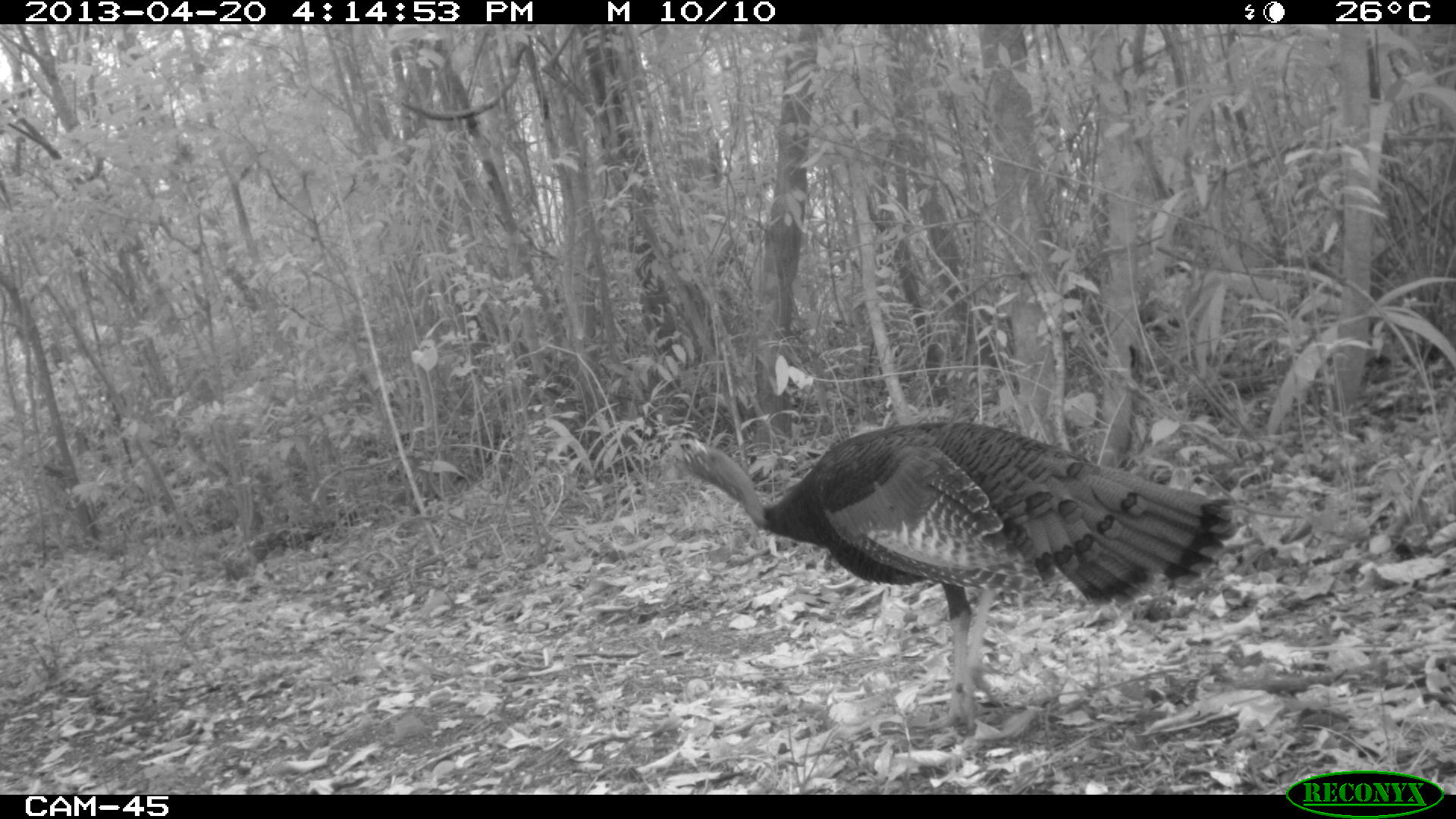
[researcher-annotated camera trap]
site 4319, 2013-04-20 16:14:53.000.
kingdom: Animalia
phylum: Chordata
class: Aves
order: Galliformes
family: Phasianidae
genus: Meleagris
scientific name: Meleagris ocellata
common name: ocellated turkey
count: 1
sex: male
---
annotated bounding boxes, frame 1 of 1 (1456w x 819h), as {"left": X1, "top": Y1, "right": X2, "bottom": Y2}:
meleagris ocellata: {"left": 664, "top": 419, "right": 1239, "bottom": 733}